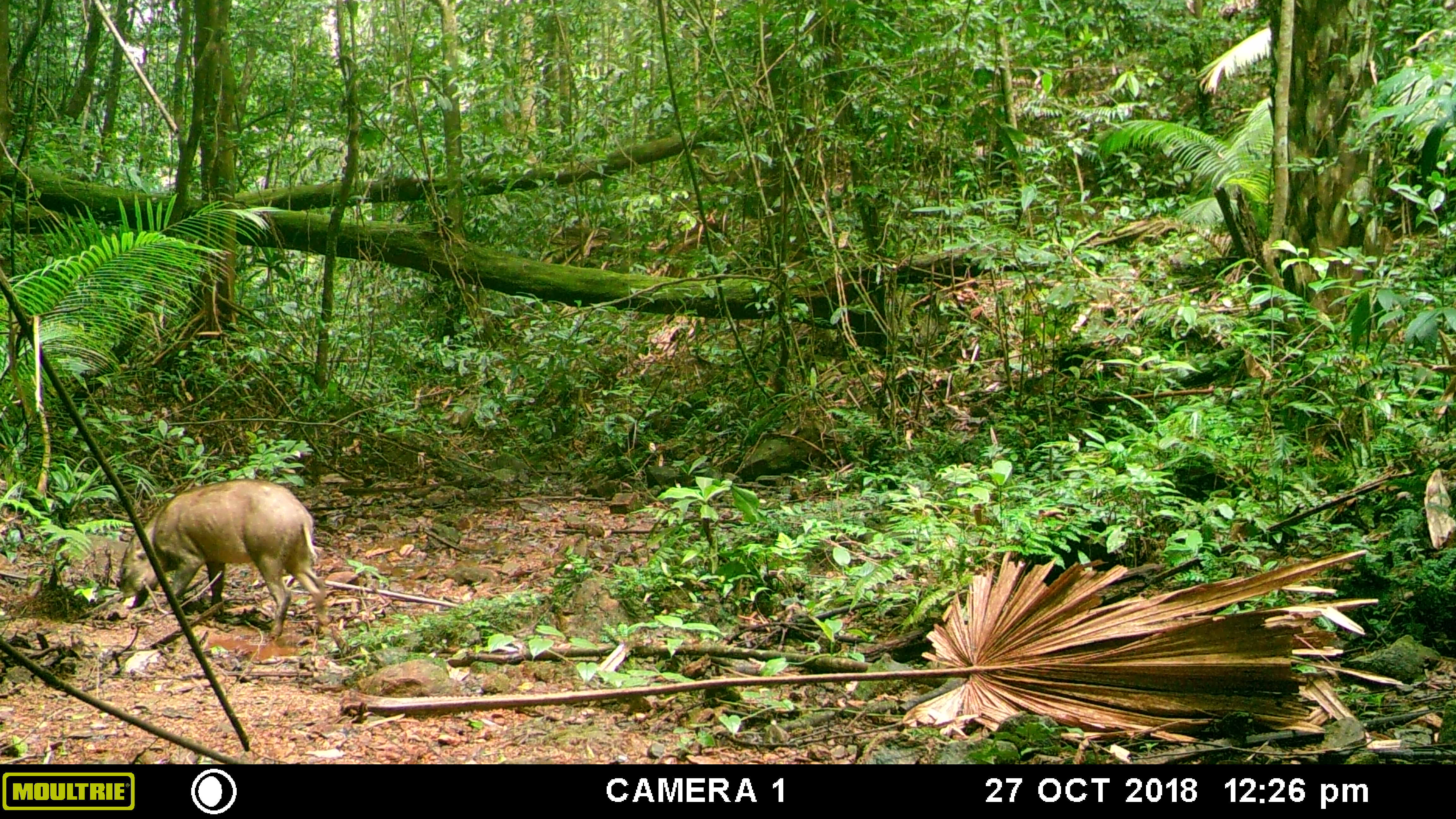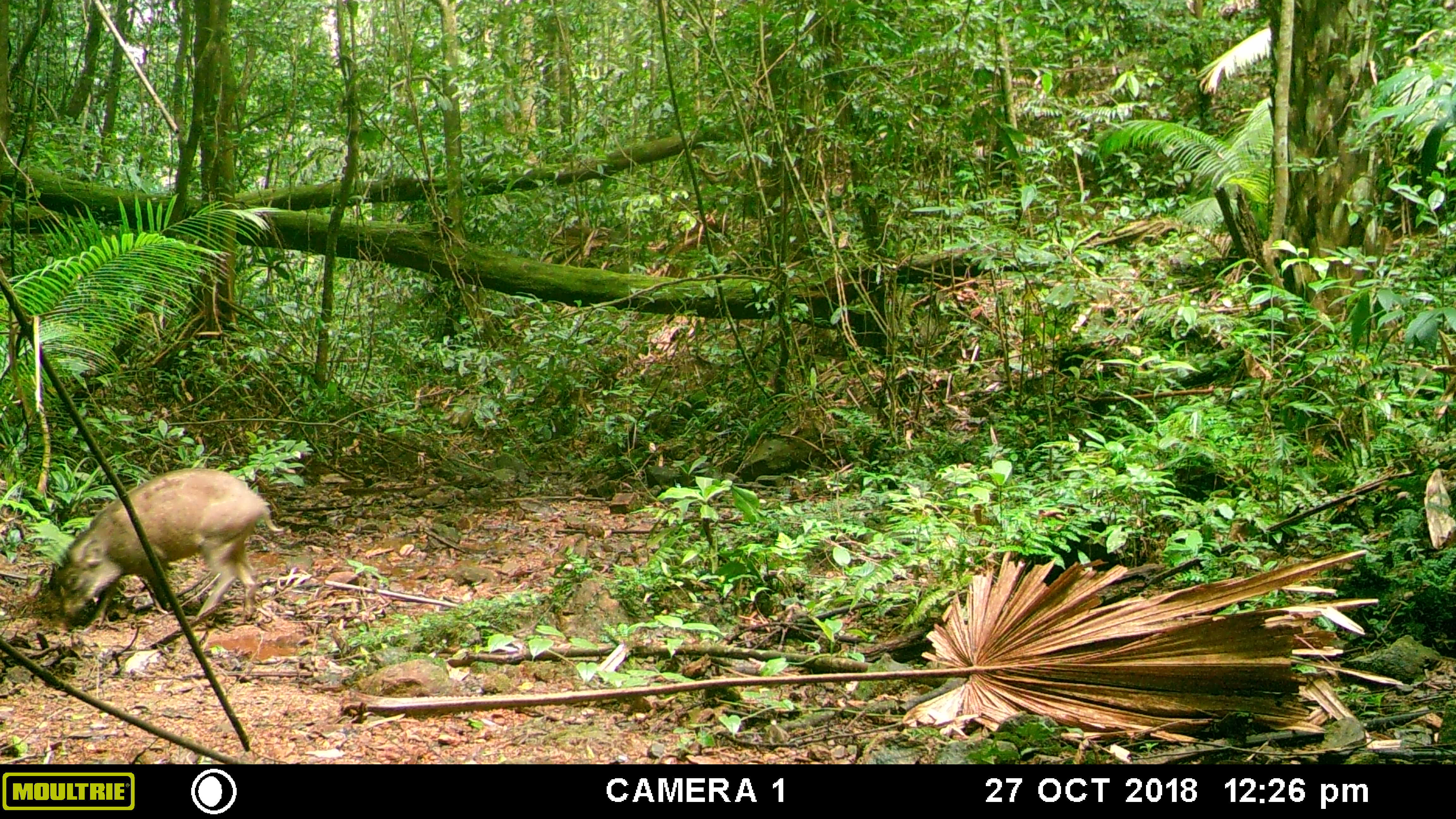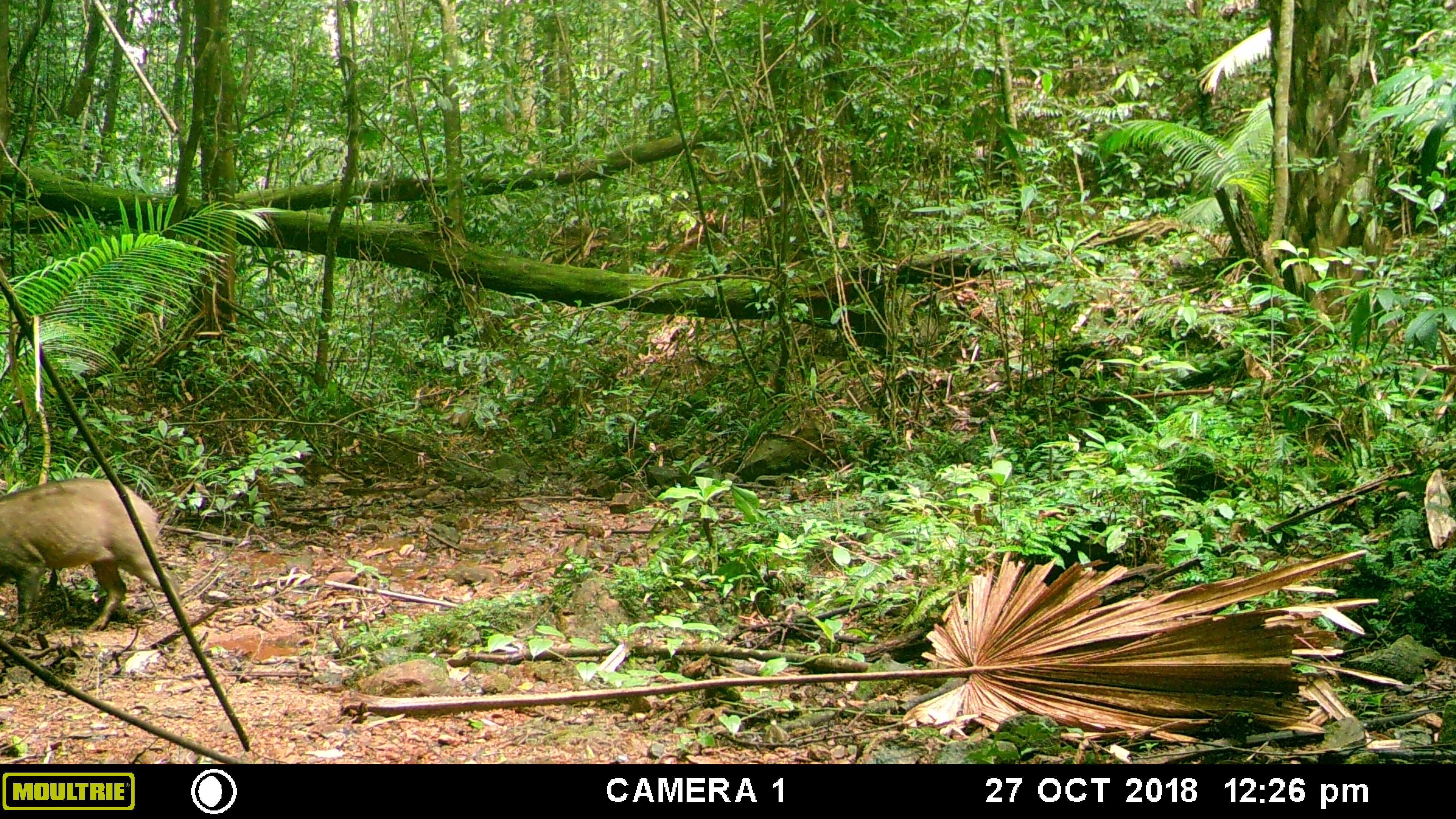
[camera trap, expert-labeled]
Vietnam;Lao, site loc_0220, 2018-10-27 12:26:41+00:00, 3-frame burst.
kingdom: Animalia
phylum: Chordata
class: Mammalia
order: Artiodactyla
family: Suidae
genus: Sus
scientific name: Sus scrofa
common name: eurasian wild pig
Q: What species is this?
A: Eurasian wild pig (Sus scrofa).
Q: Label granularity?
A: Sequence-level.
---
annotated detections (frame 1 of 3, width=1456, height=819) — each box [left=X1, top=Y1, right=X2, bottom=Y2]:
eurasian wild pig: [left=119, top=478, right=327, bottom=641]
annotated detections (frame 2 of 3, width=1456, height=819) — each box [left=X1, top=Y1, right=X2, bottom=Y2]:
eurasian wild pig: [left=47, top=468, right=293, bottom=633]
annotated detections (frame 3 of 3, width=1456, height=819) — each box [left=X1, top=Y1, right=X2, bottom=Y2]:
eurasian wild pig: [left=0, top=477, right=190, bottom=632]